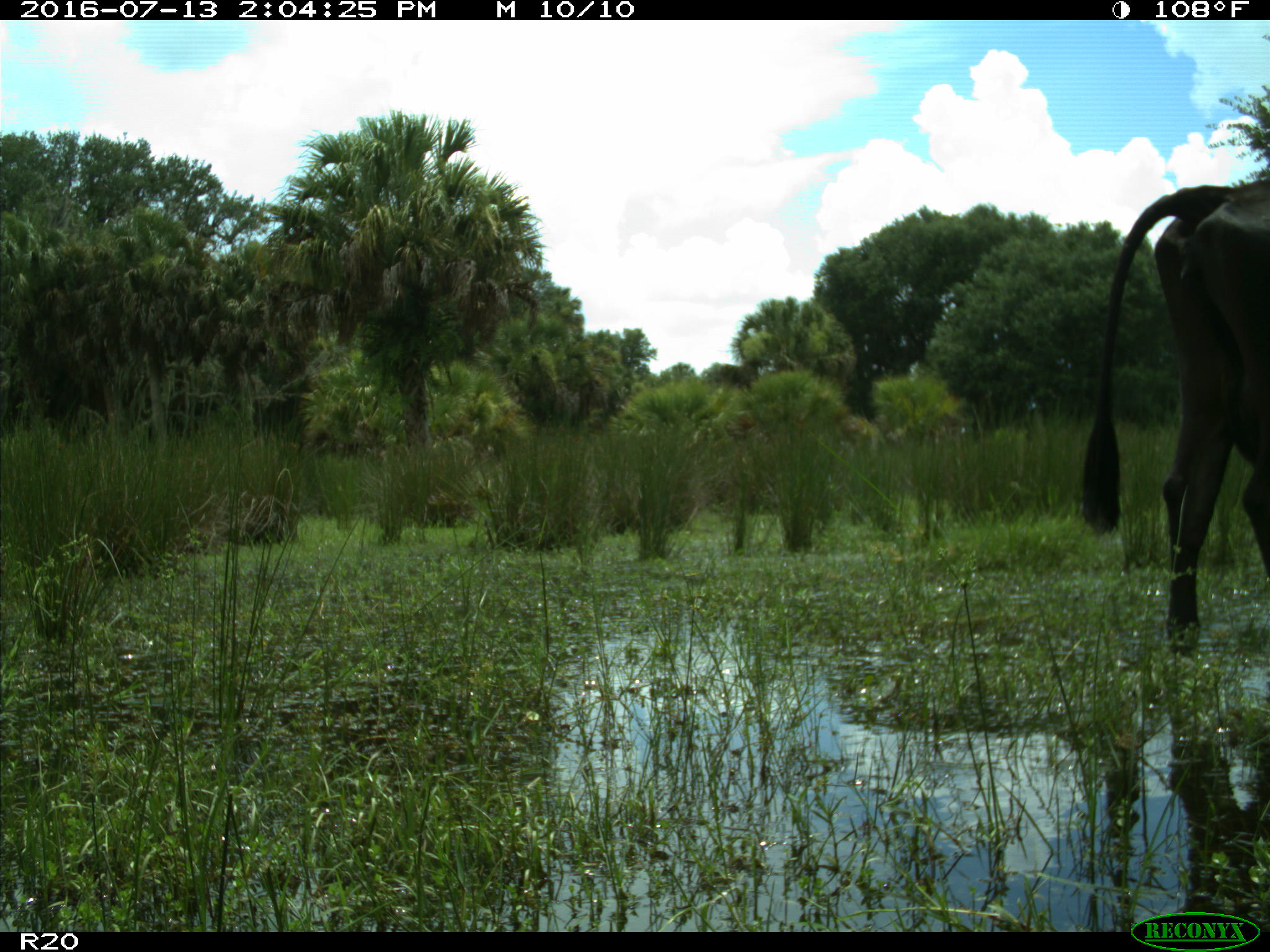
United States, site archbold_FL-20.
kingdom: Animalia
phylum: Chordata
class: Mammalia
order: Artiodactyla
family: Bovidae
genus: Bos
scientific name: Bos taurus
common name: domestic cow